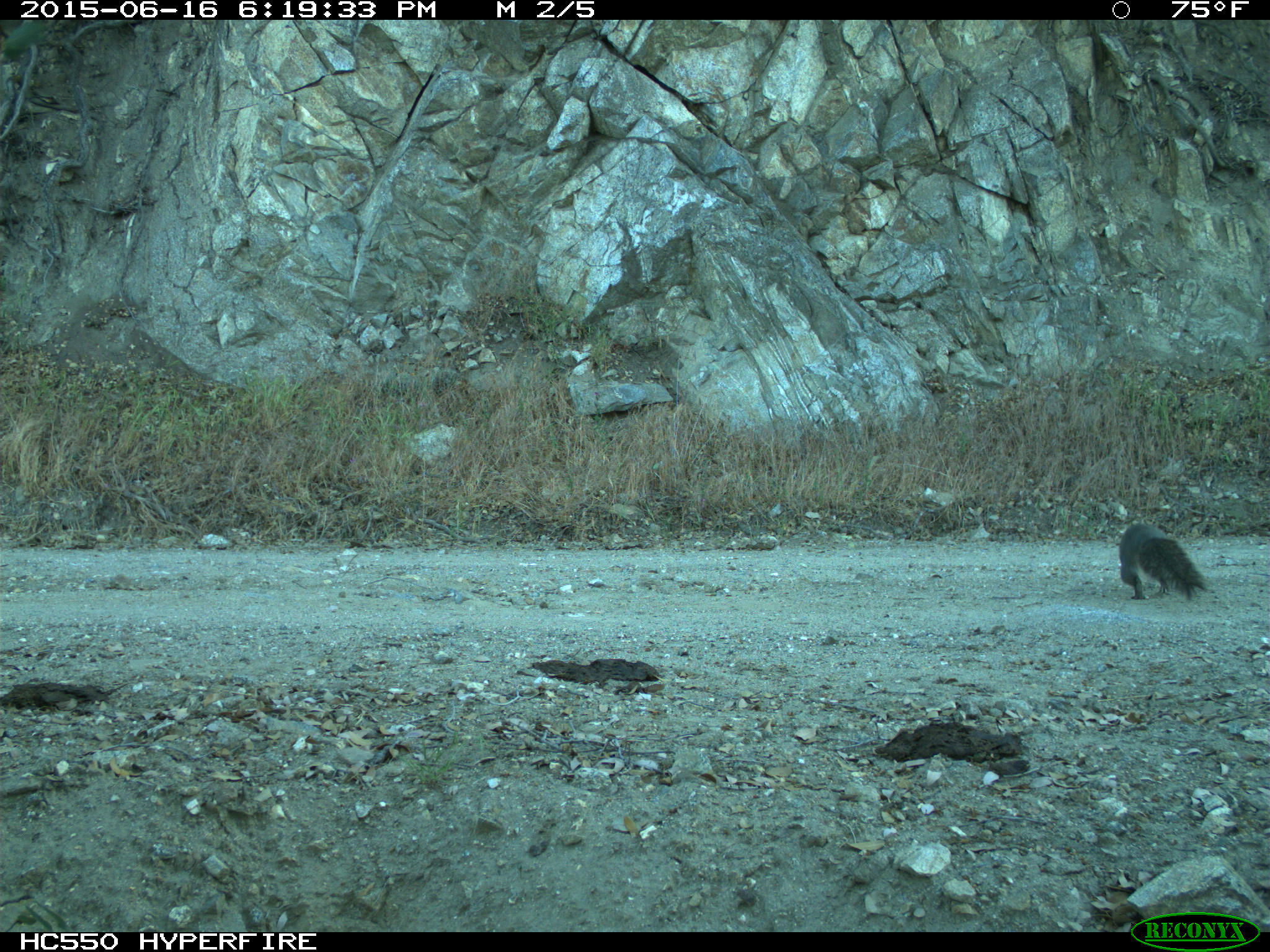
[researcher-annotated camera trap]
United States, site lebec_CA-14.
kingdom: Animalia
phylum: Chordata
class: Mammalia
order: Rodentia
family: Sciuridae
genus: Sciurus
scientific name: Sciurus carolinensis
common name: eastern gray squirrel